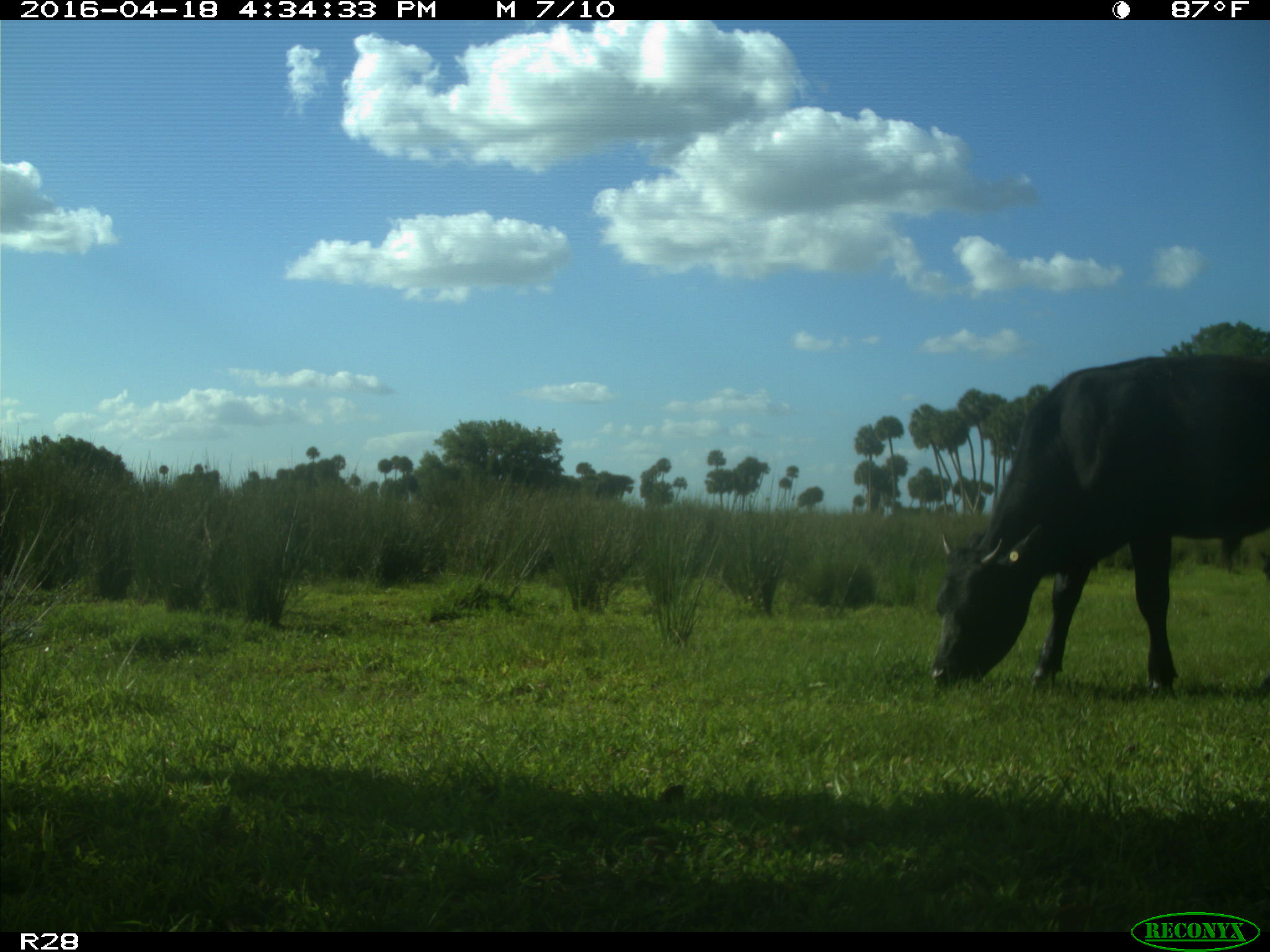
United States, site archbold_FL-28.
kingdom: Animalia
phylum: Chordata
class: Mammalia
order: Artiodactyla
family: Bovidae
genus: Bos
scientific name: Bos taurus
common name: domestic cow